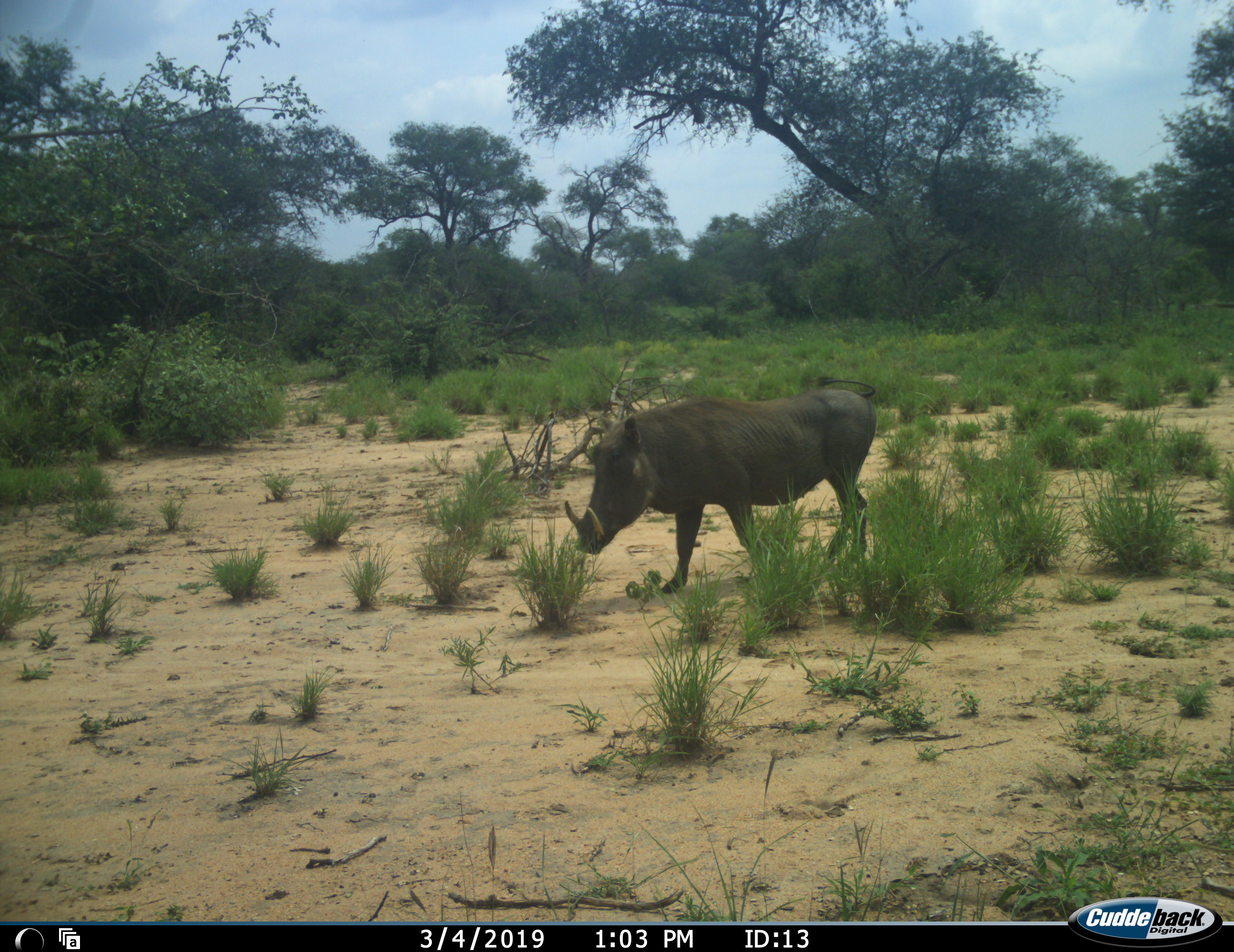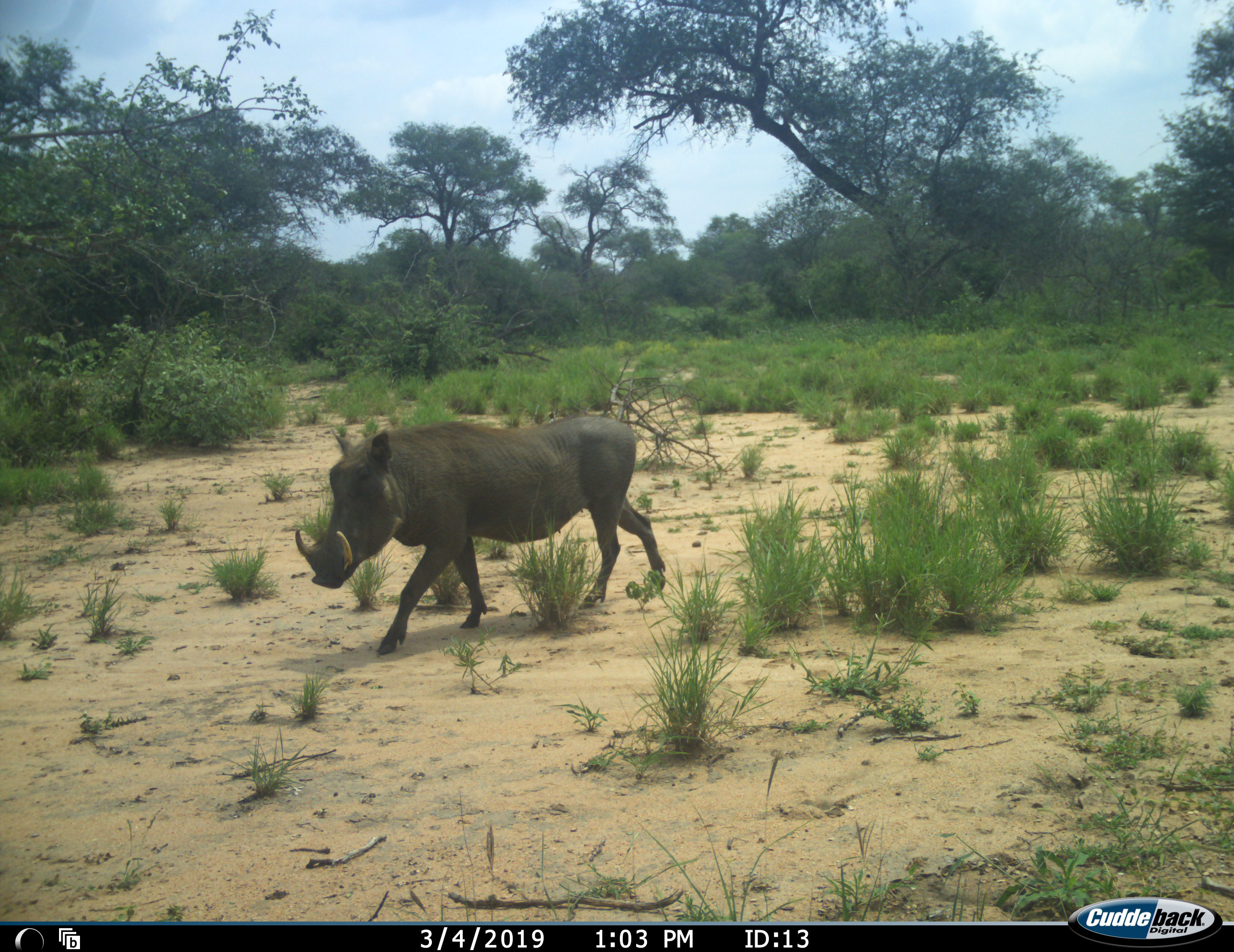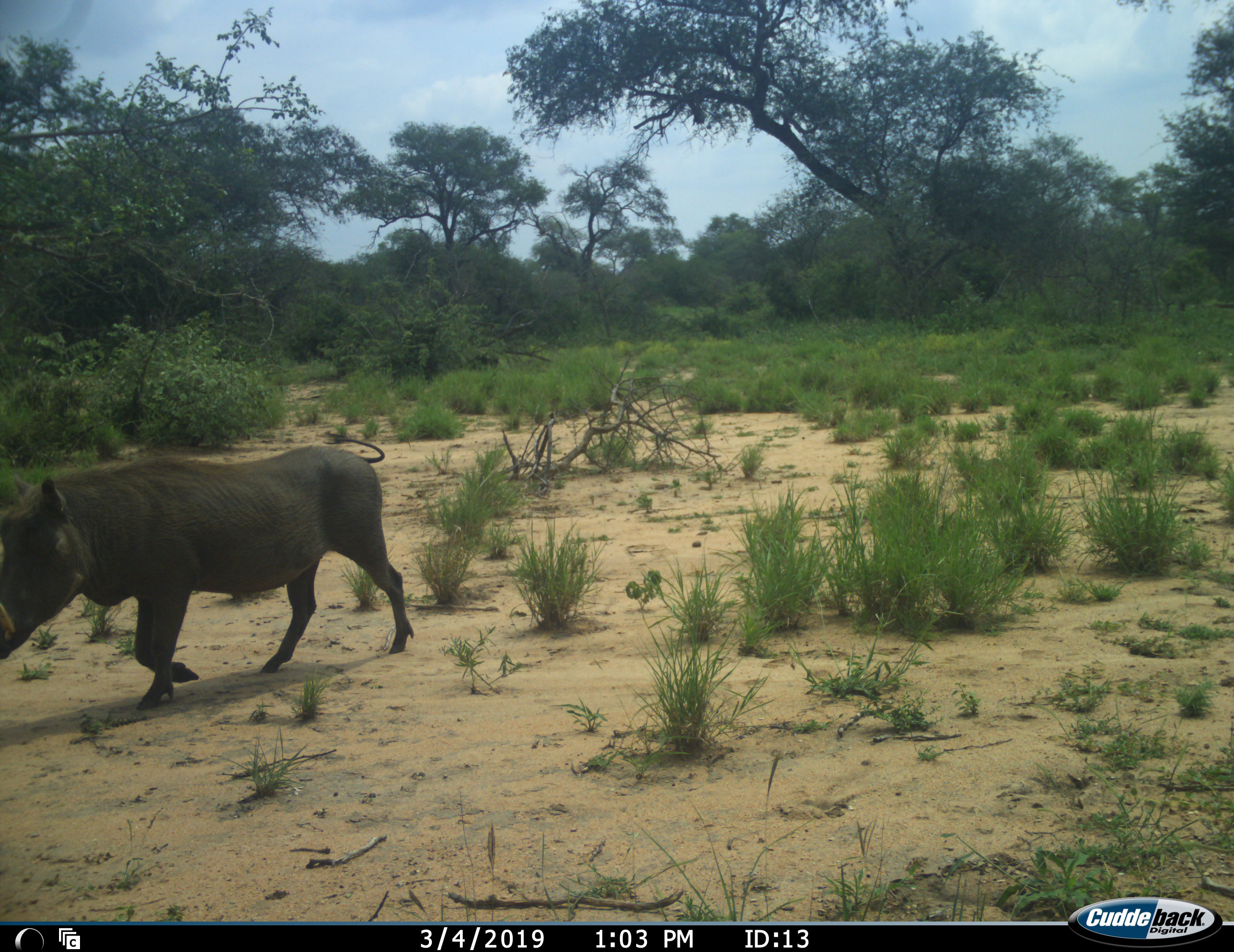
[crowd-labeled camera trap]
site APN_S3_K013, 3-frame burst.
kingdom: Animalia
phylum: Chordata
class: Mammalia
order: Artiodactyla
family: Suidae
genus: Phacochoerus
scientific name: Phacochoerus africanus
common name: warthog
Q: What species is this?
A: Warthog (Phacochoerus africanus).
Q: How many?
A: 1.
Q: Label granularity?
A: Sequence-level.